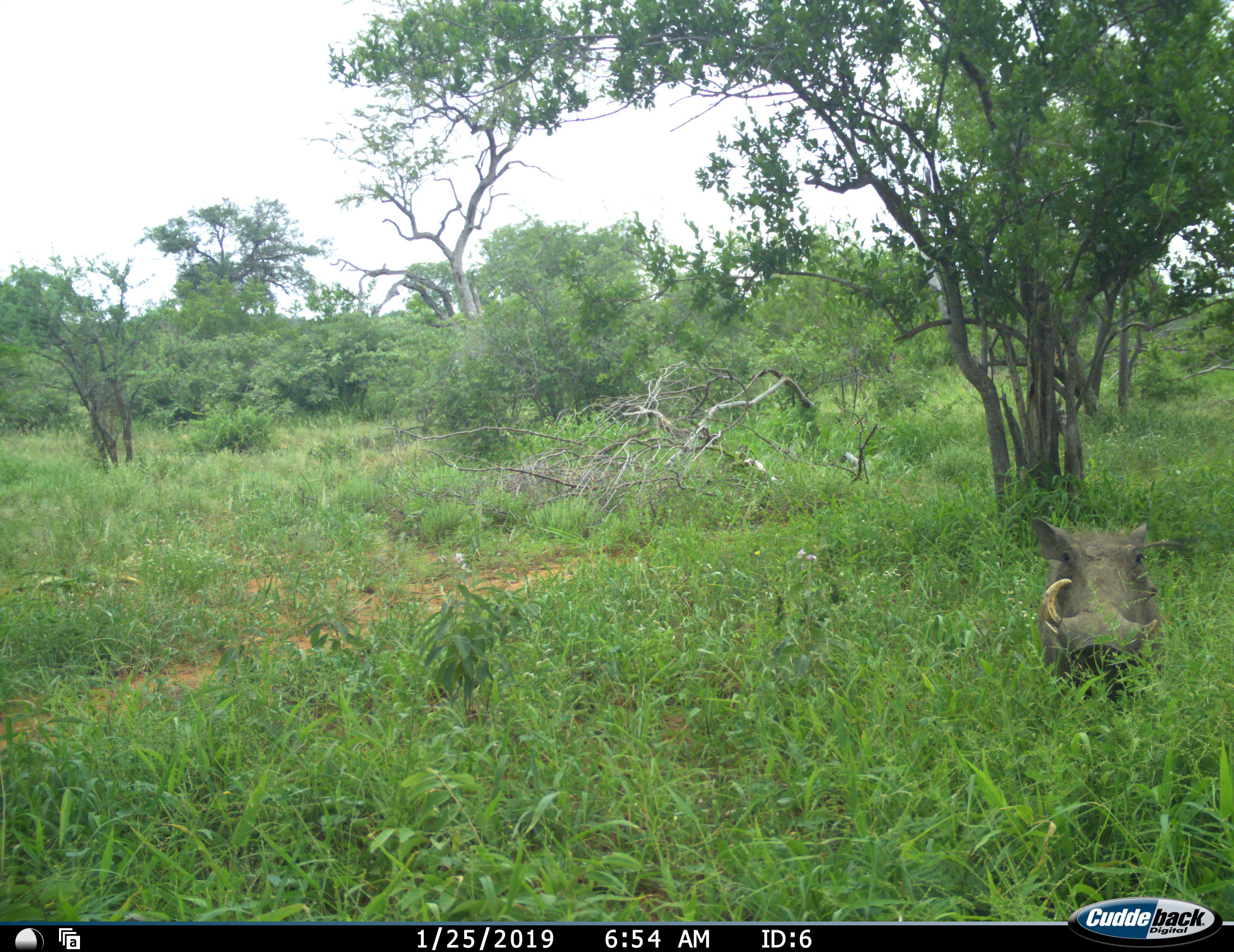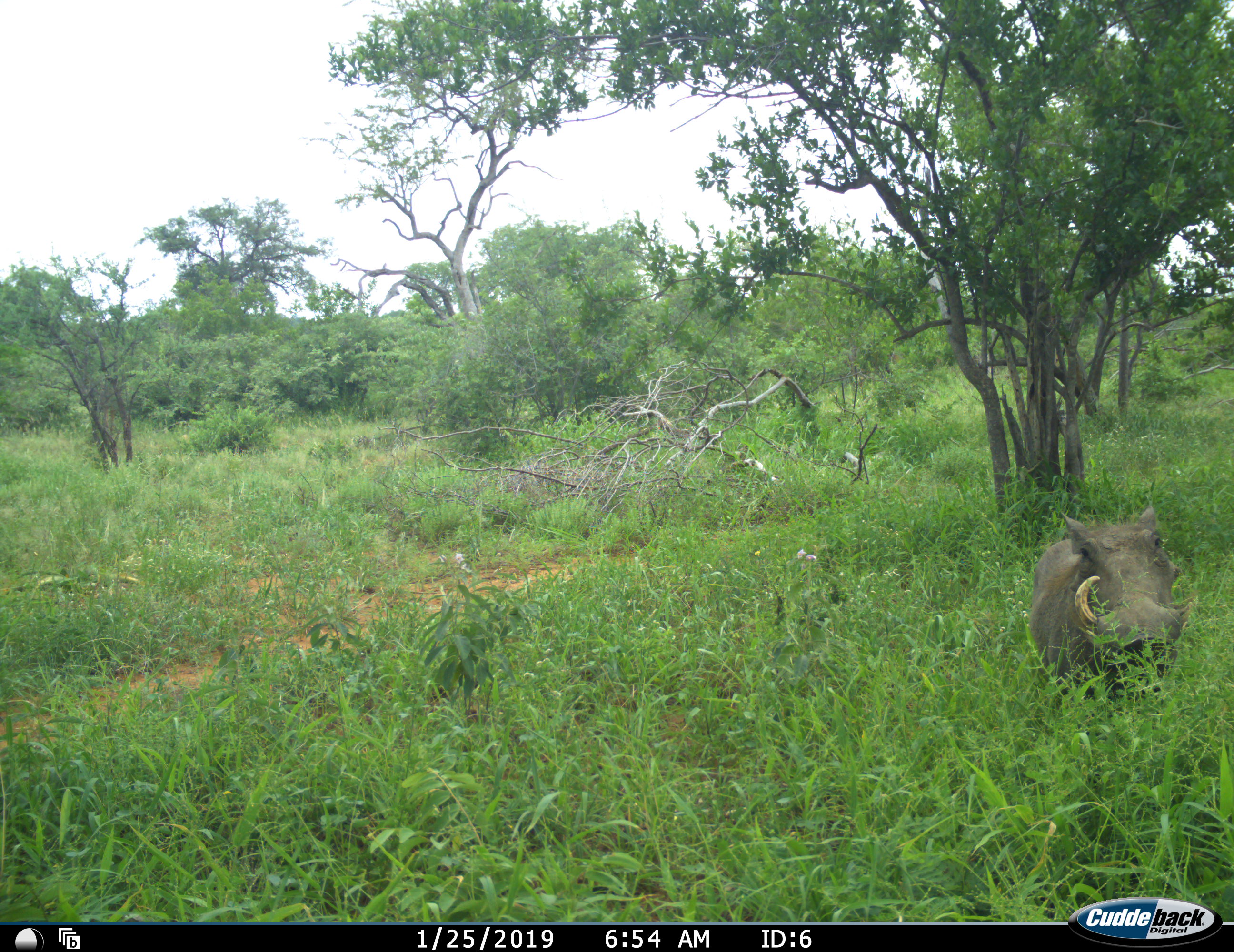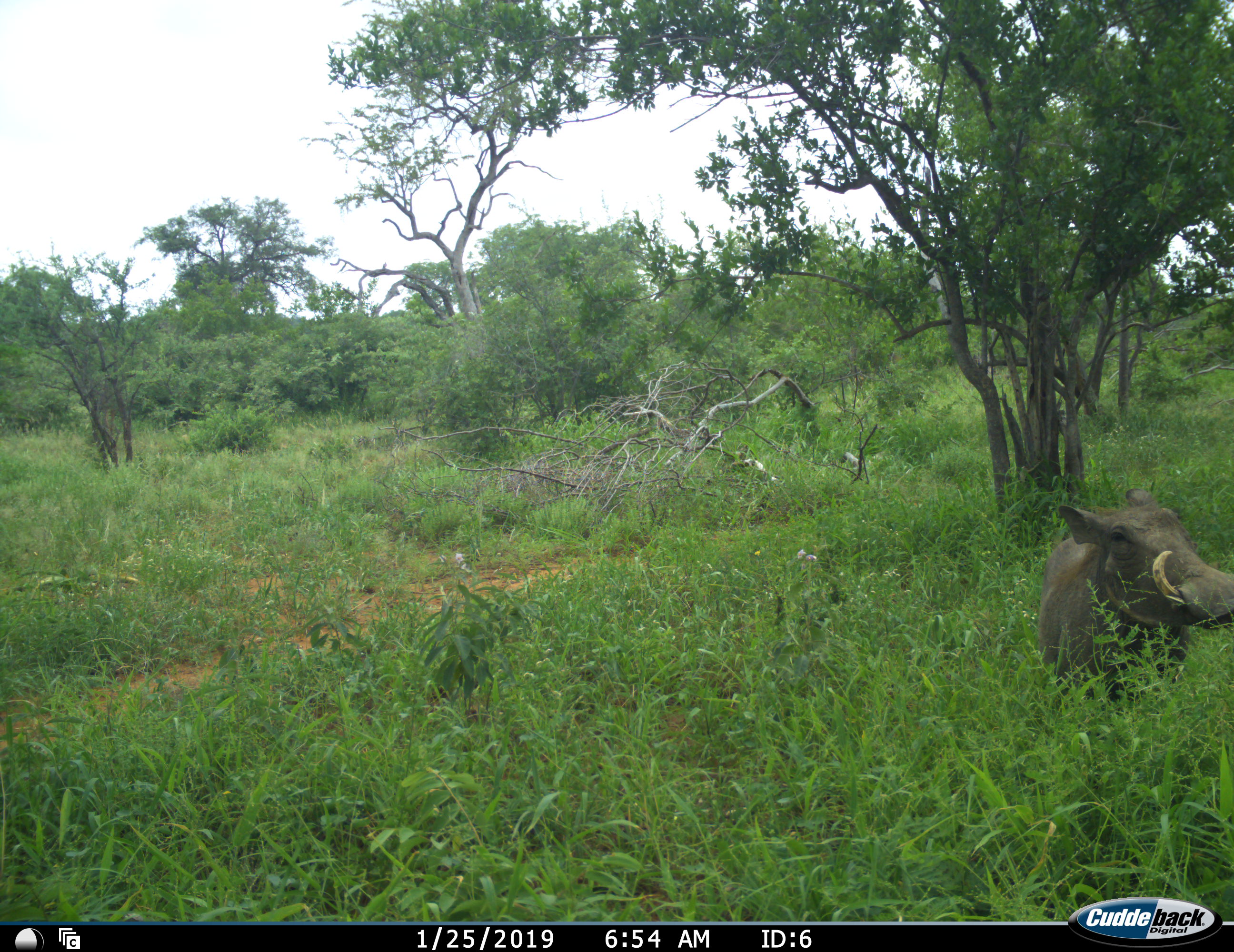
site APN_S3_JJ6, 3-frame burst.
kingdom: Animalia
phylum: Chordata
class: Mammalia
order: Artiodactyla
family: Suidae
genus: Phacochoerus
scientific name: Phacochoerus africanus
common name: warthog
Warthog (Phacochoerus africanus), count 1. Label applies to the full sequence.